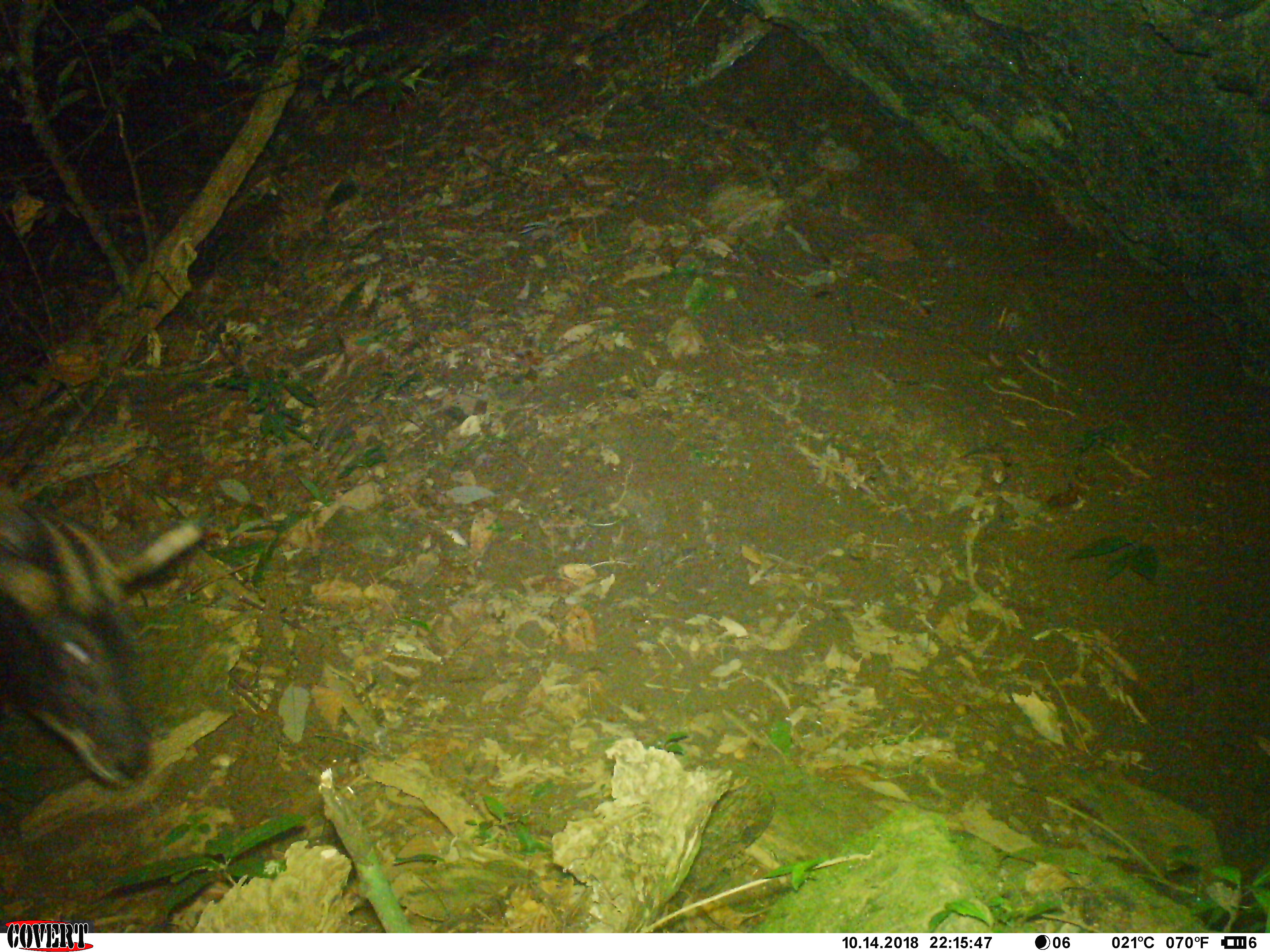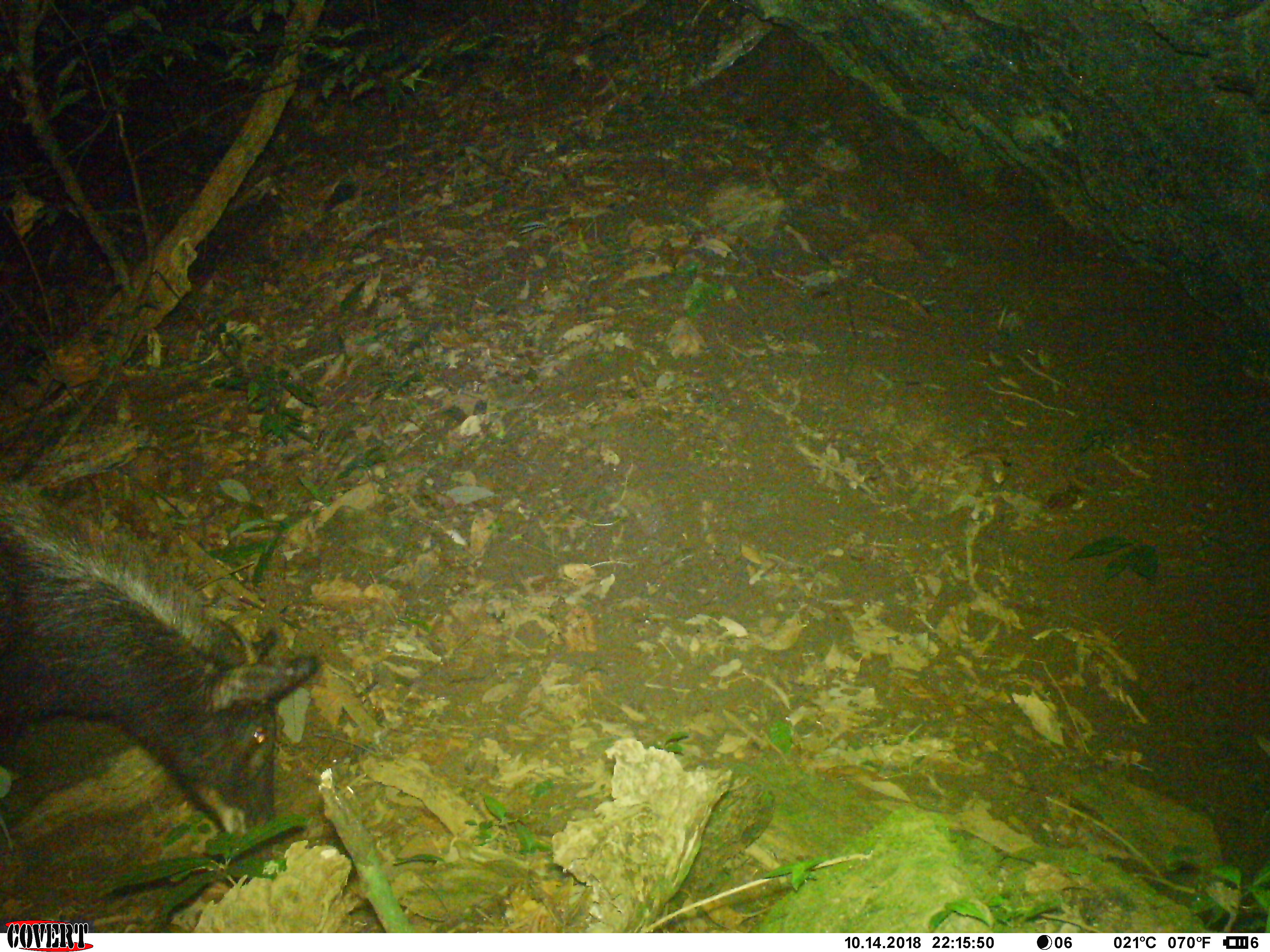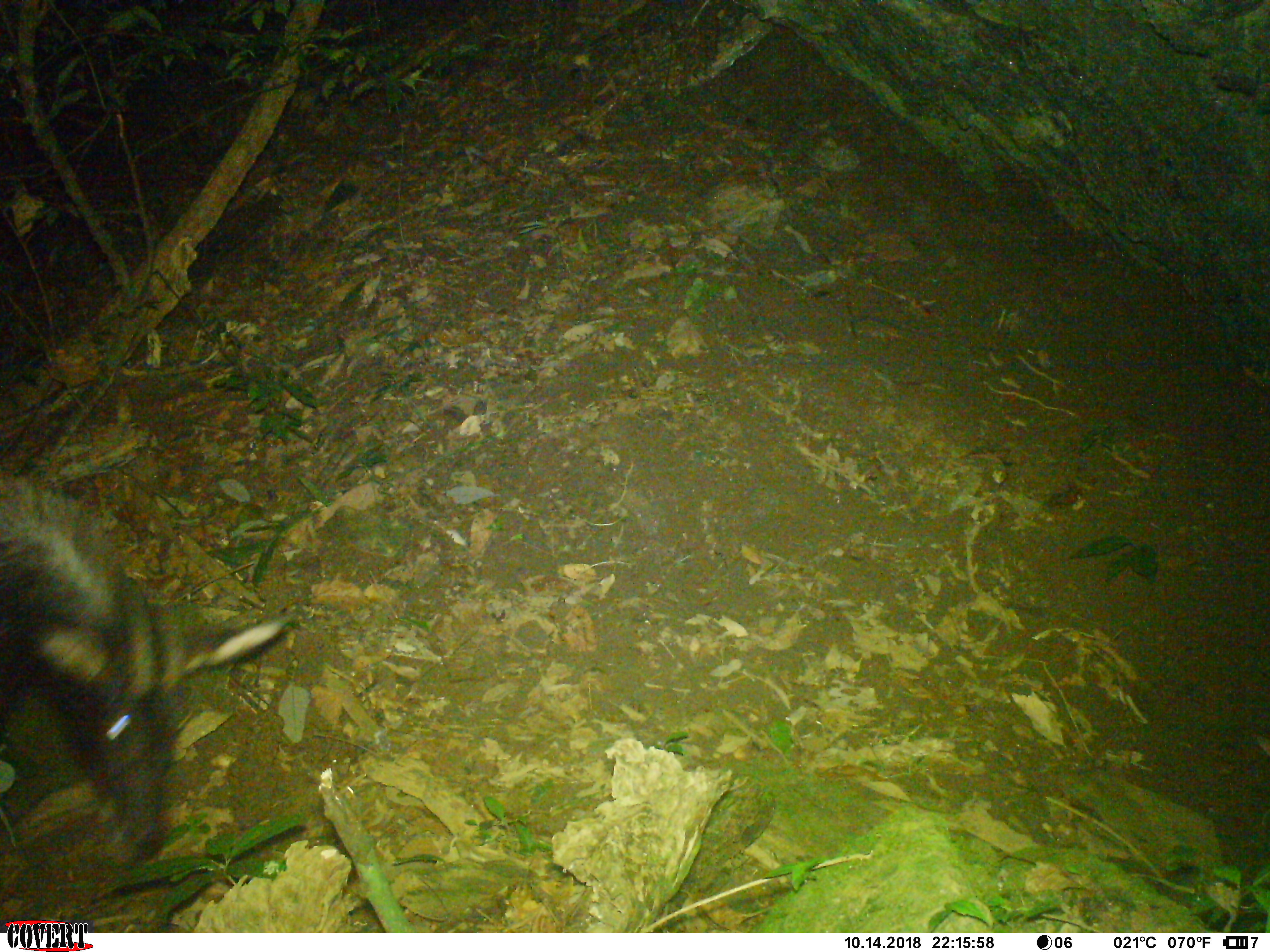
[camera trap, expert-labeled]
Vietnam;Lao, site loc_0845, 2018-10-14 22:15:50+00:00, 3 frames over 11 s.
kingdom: Animalia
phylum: Chordata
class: Mammalia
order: Artiodactyla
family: Bovidae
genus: Capricornis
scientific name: Capricornis sumatraensis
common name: chinese serow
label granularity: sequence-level